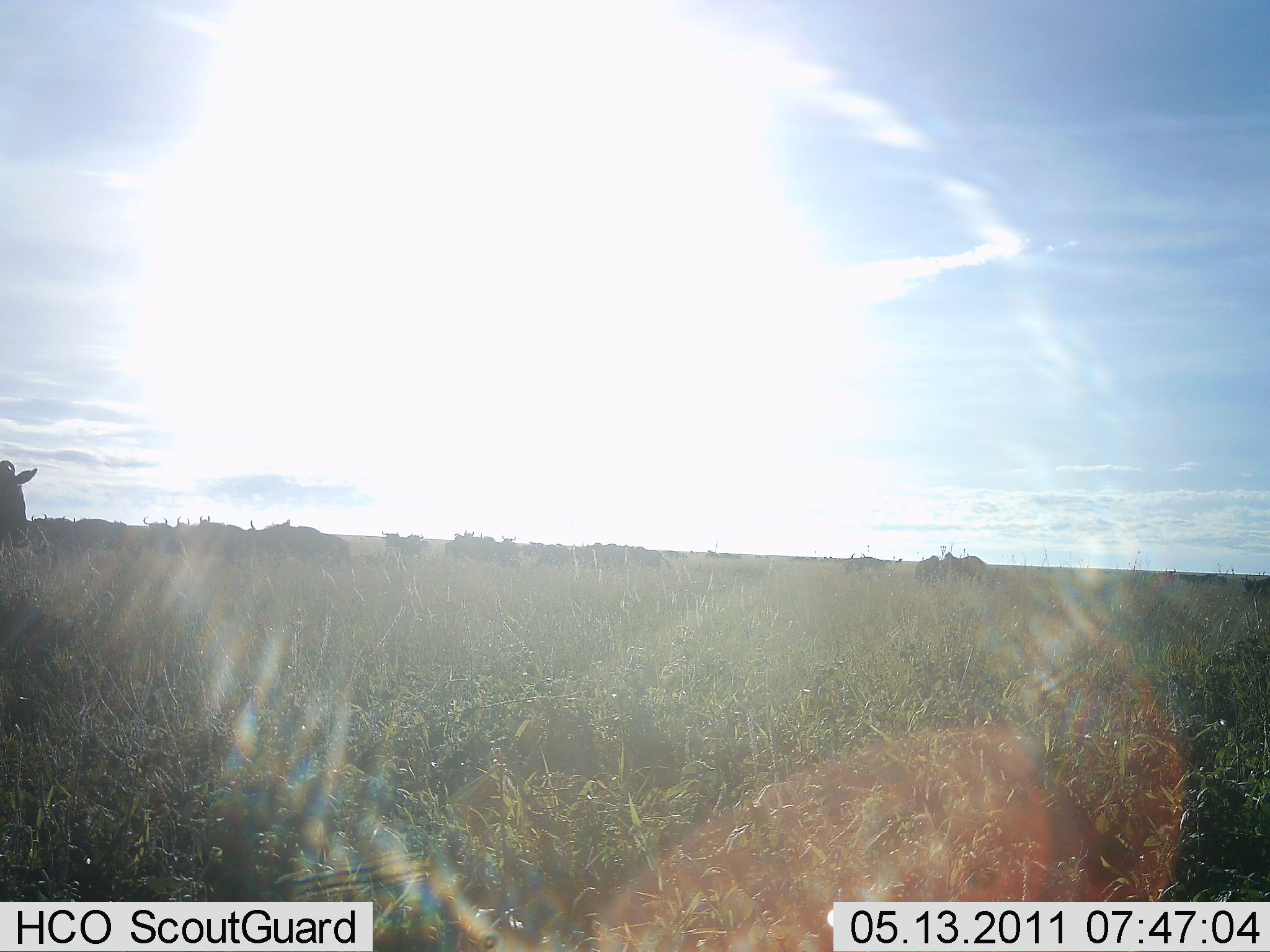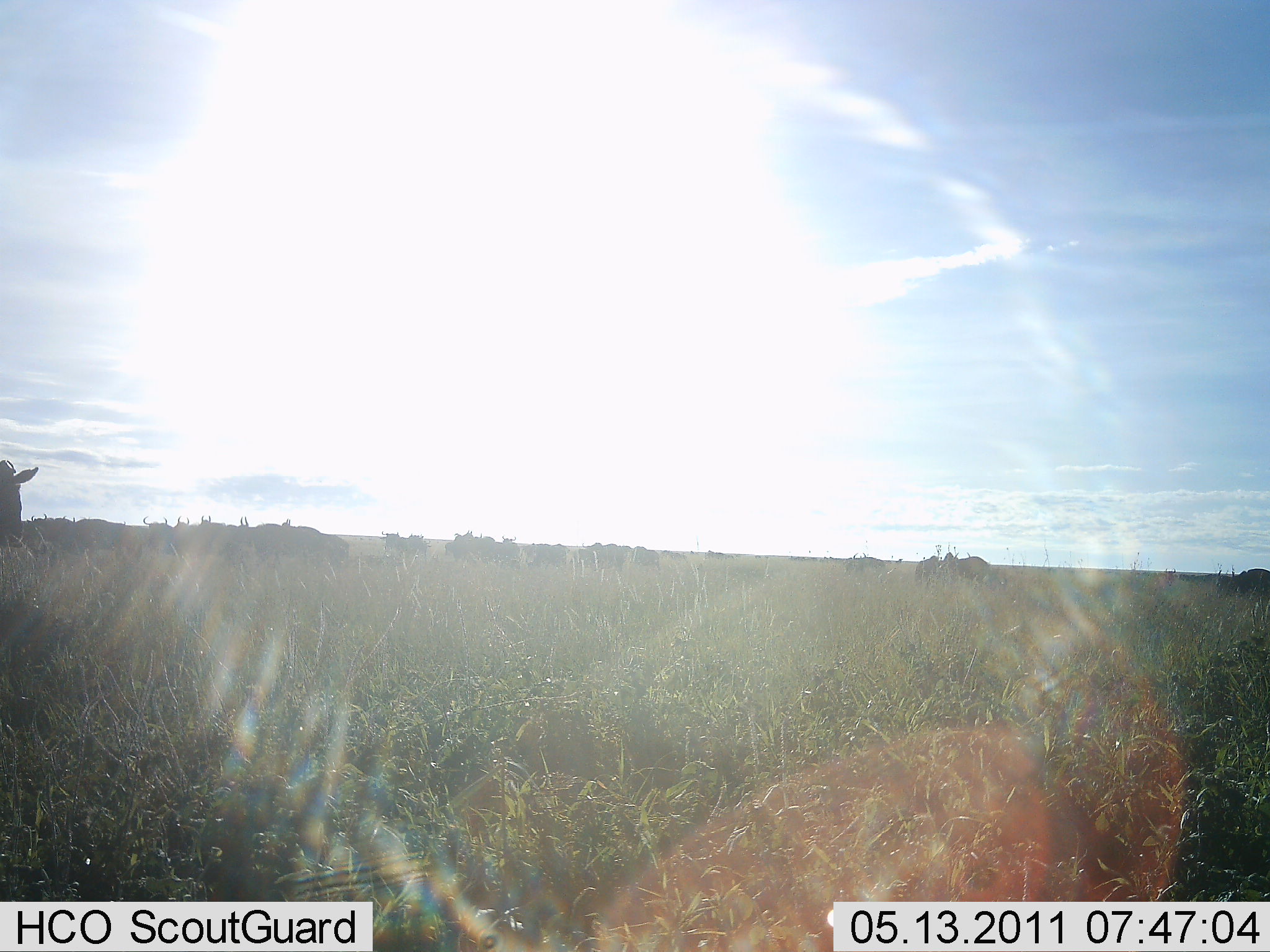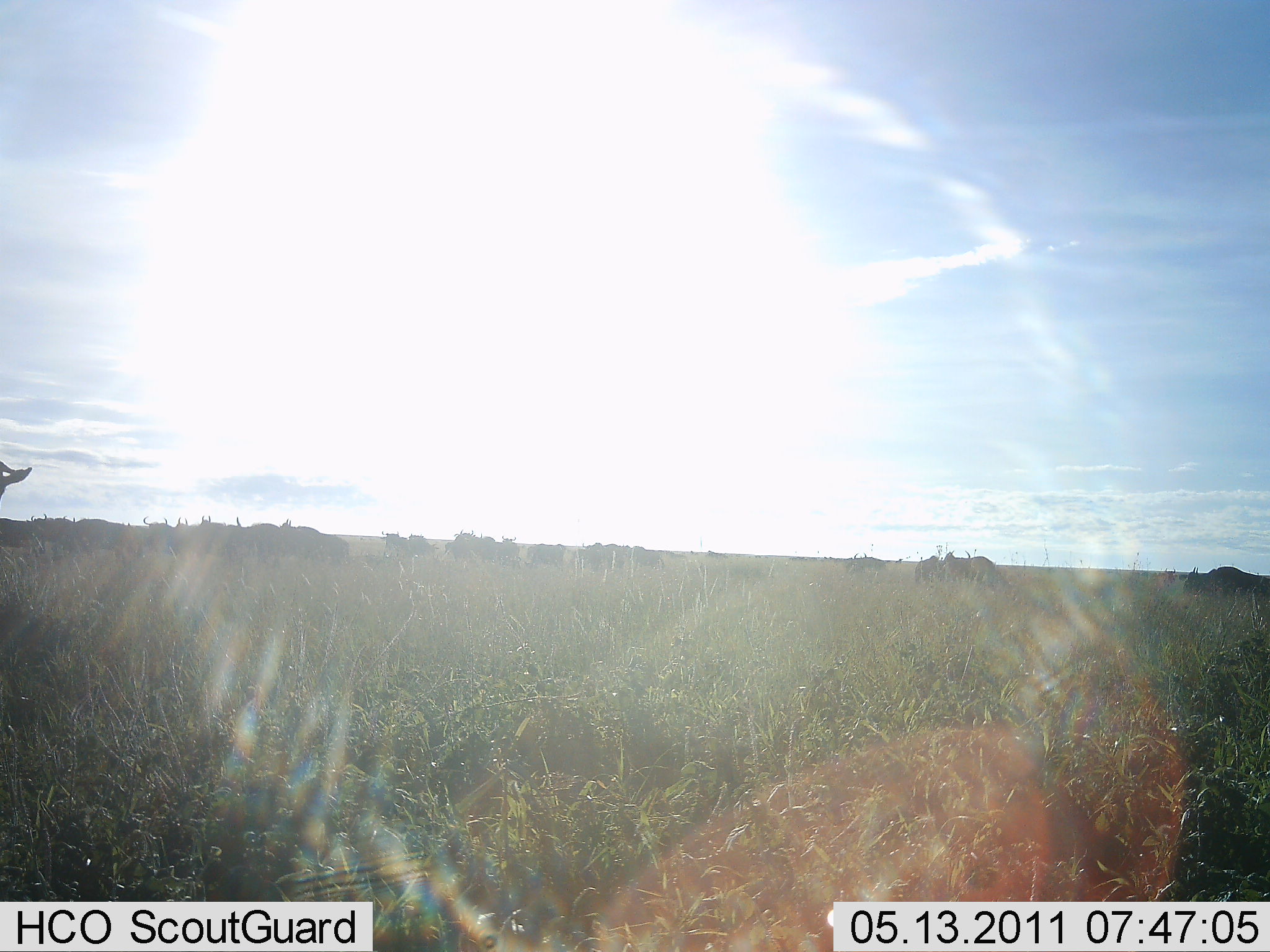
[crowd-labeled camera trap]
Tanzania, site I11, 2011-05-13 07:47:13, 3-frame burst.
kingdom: Animalia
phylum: Chordata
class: Mammalia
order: Artiodactyla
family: Bovidae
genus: Connochaetes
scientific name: Connochaetes taurinus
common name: blue wildebeest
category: wildebeest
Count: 11-50.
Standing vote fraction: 60%.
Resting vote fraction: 0%.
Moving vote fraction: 40%.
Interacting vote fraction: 0%.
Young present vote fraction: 0%.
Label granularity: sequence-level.